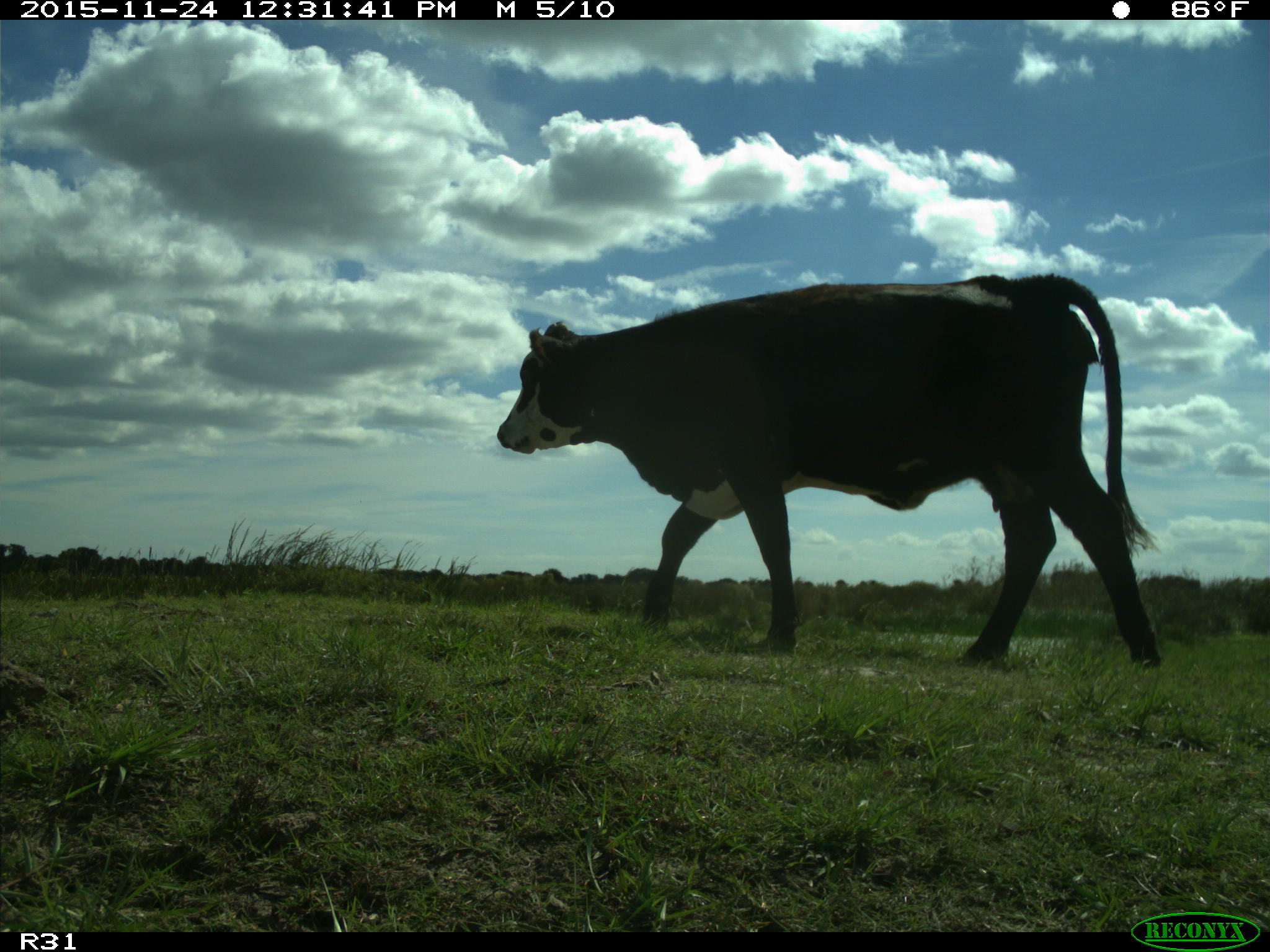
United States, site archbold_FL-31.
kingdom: Animalia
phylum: Chordata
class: Mammalia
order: Artiodactyla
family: Bovidae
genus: Bos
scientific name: Bos taurus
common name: domestic cow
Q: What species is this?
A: Bos taurus (domestic cow).